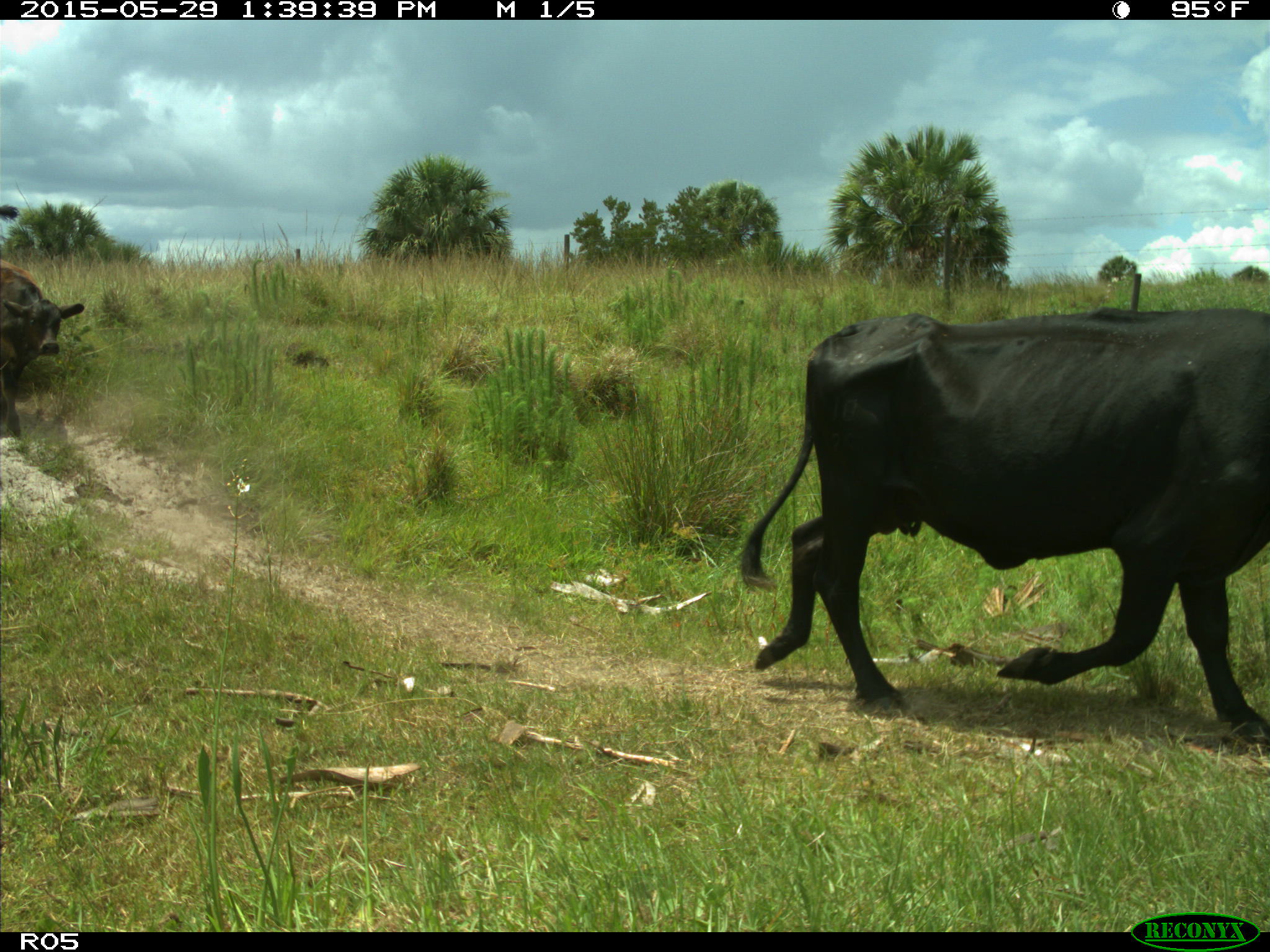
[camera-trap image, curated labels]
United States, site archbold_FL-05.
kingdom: Animalia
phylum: Chordata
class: Mammalia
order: Artiodactyla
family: Bovidae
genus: Bos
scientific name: Bos taurus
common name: domestic cow